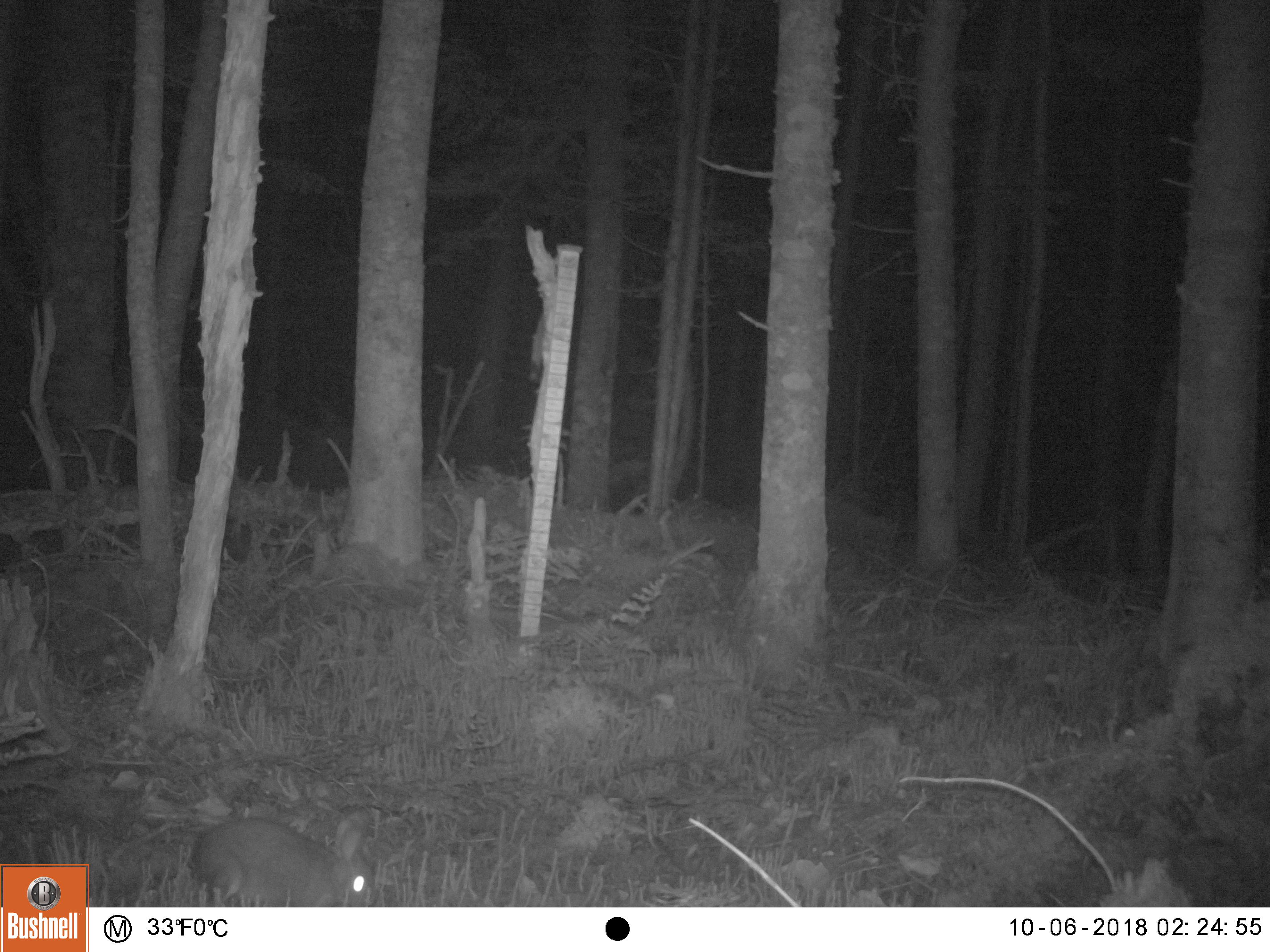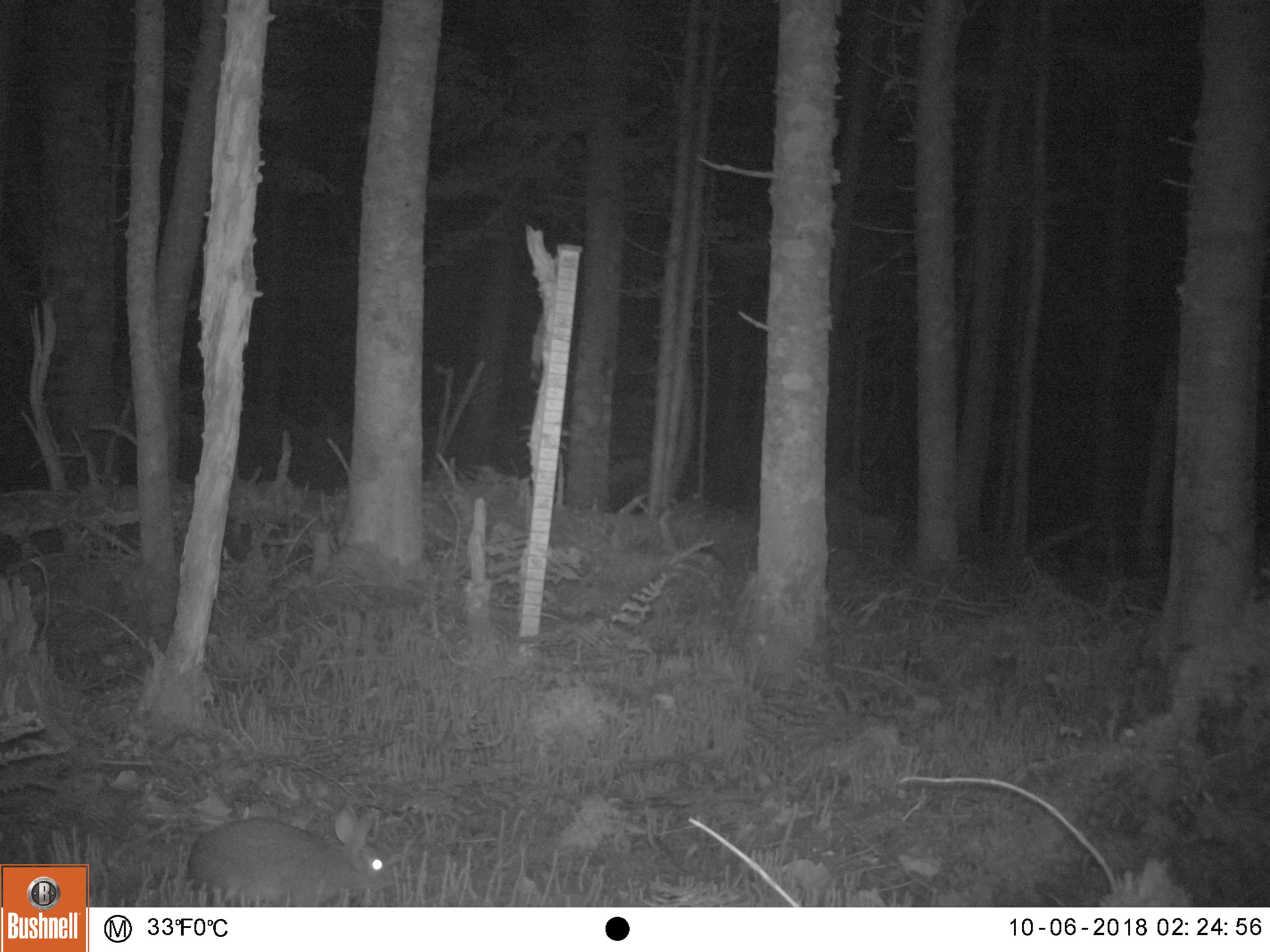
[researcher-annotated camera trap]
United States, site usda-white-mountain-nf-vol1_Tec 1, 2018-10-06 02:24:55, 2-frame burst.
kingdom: Animalia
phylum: Chordata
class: Mammalia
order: Lagomorpha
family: Leporidae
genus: Lepus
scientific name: Lepus americanus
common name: snowshoe hare